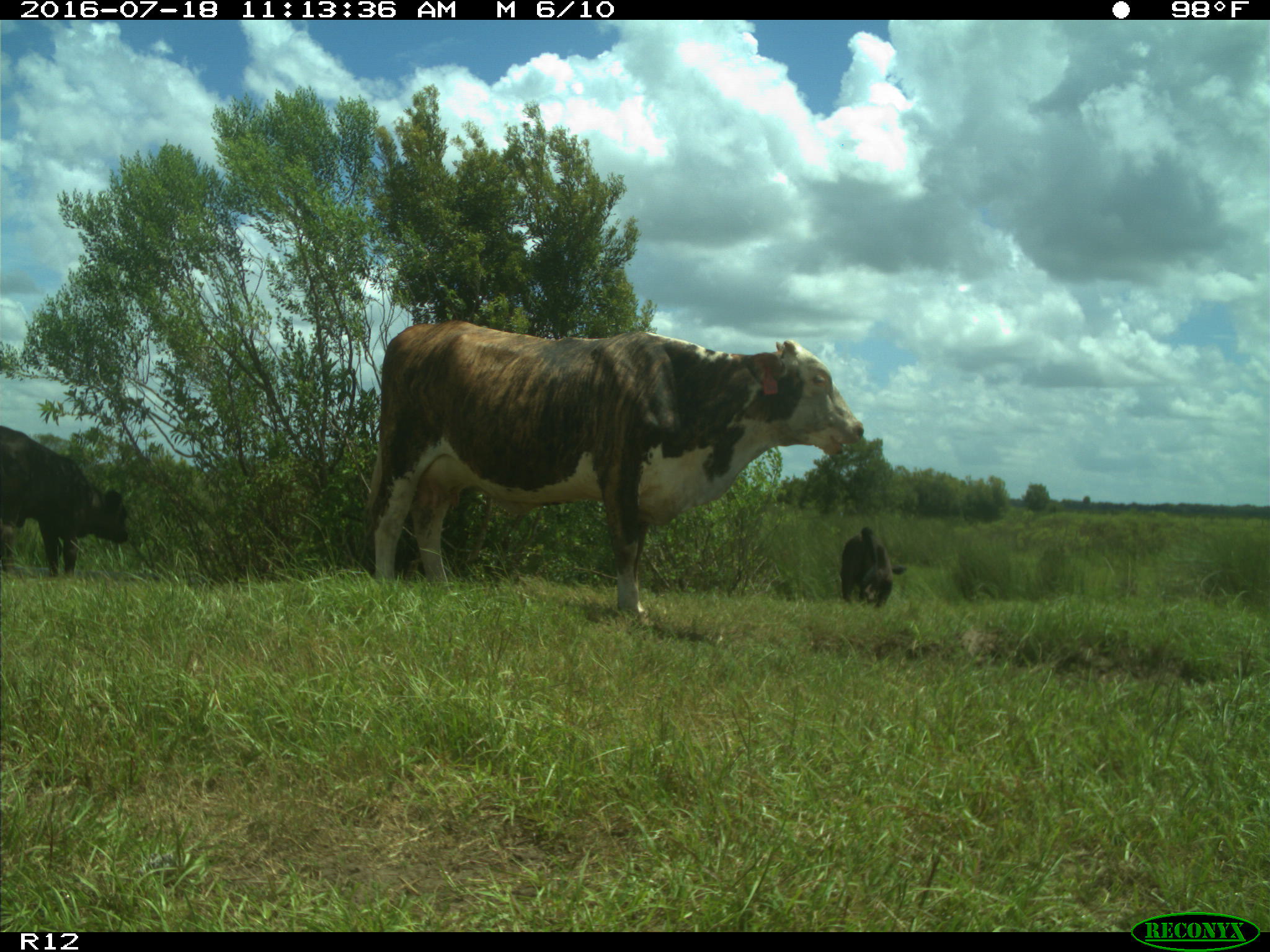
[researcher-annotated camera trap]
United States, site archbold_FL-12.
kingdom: Animalia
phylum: Chordata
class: Mammalia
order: Artiodactyla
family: Bovidae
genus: Bos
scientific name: Bos taurus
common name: domestic cow